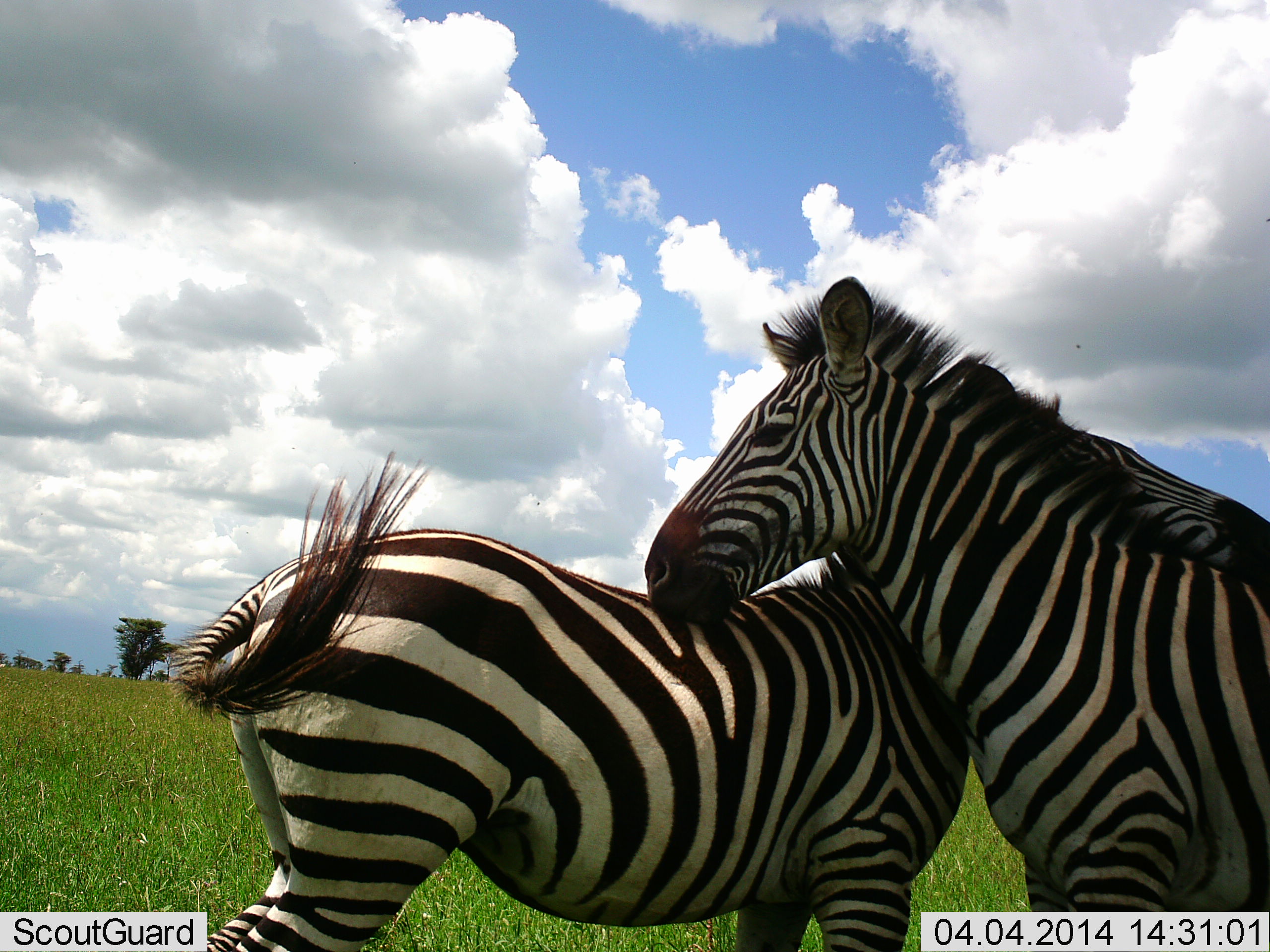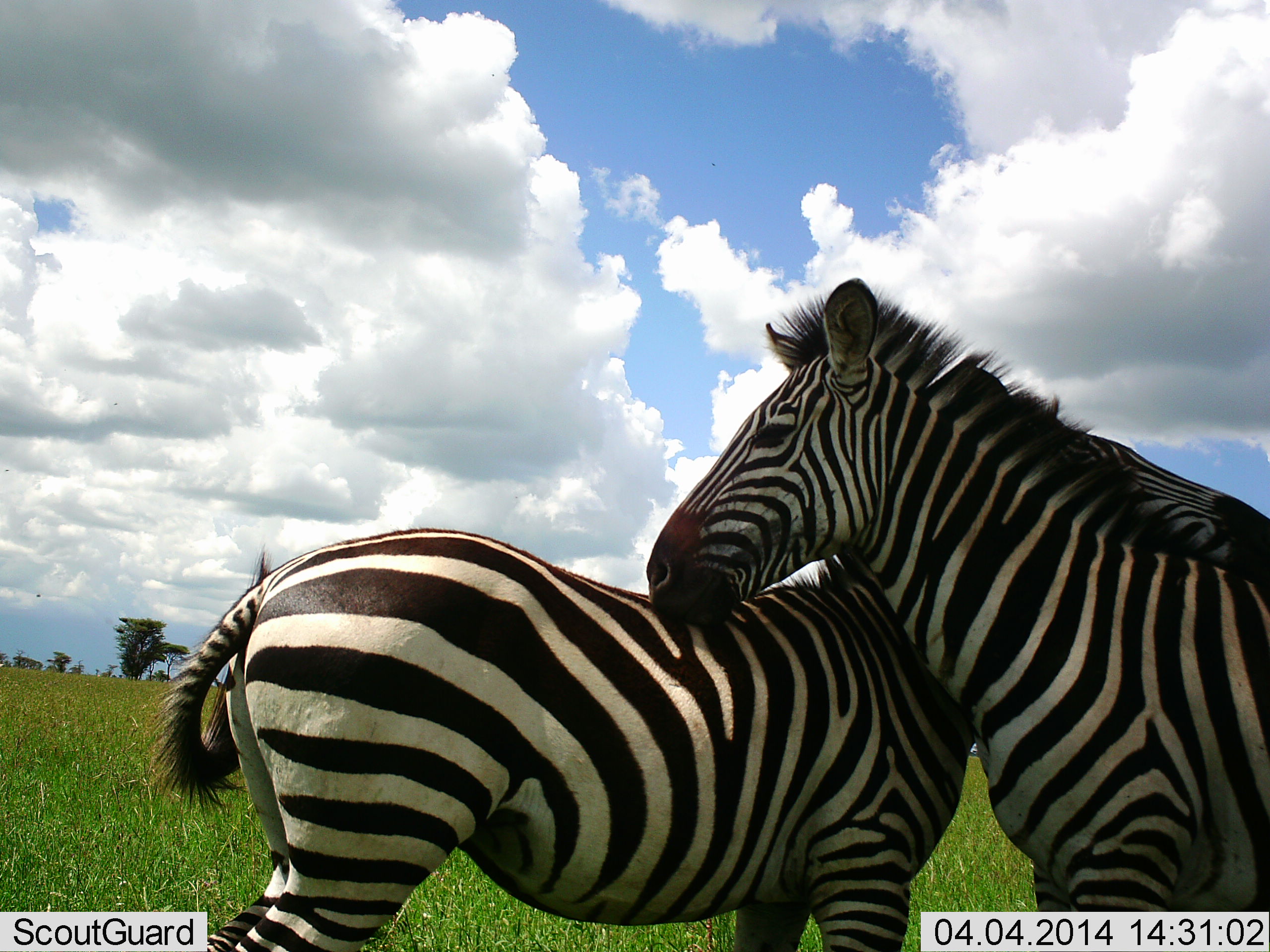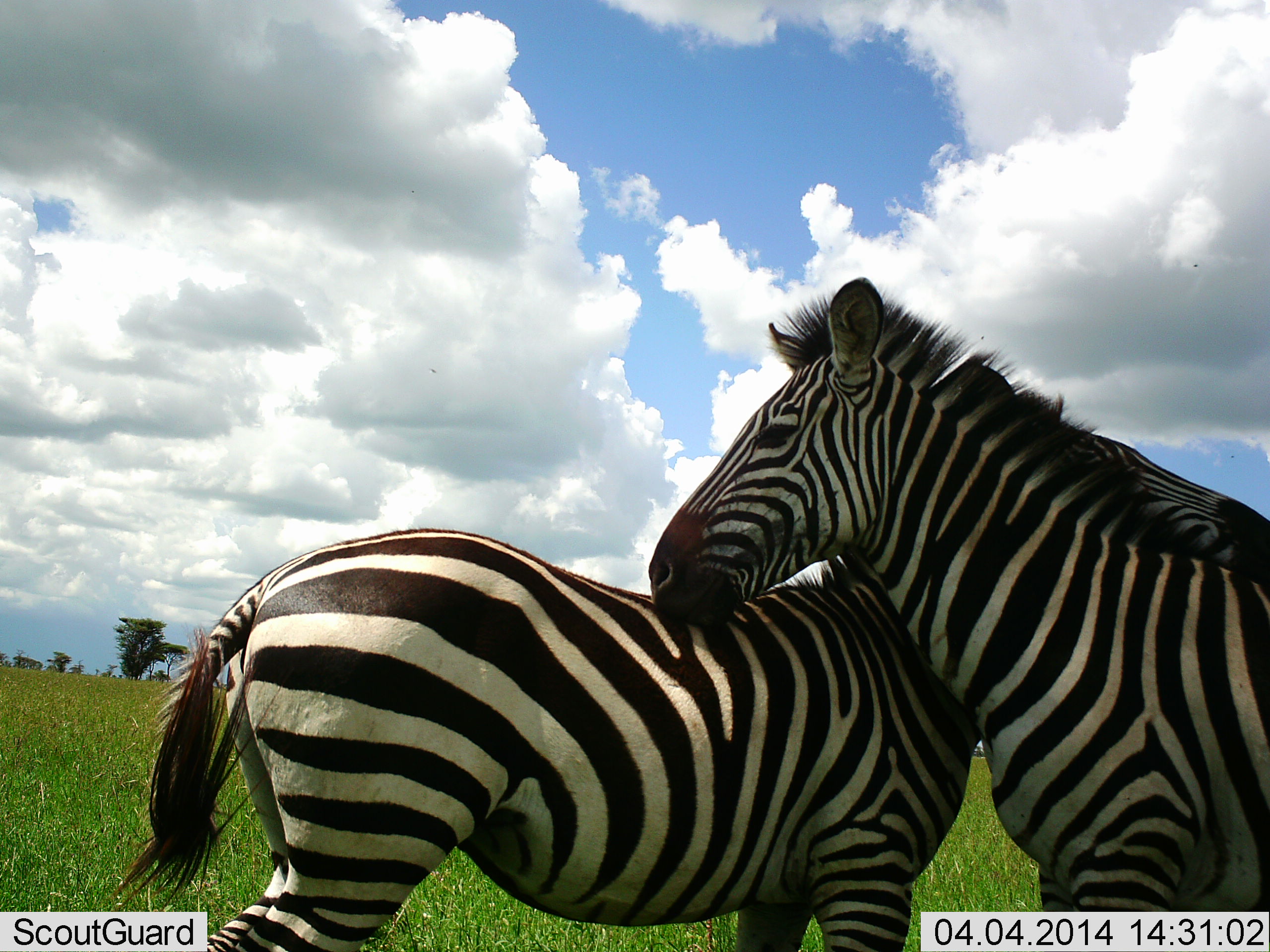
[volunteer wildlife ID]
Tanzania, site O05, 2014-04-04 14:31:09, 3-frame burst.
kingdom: Animalia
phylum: Chordata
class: Mammalia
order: Perissodactyla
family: Equidae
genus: Equus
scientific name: Equus quagga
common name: plains zebra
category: zebra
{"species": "zebra (plains zebra) (Equus quagga)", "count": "2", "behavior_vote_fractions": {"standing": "50%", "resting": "0%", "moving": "0%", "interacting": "100%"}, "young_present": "0%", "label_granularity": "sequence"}